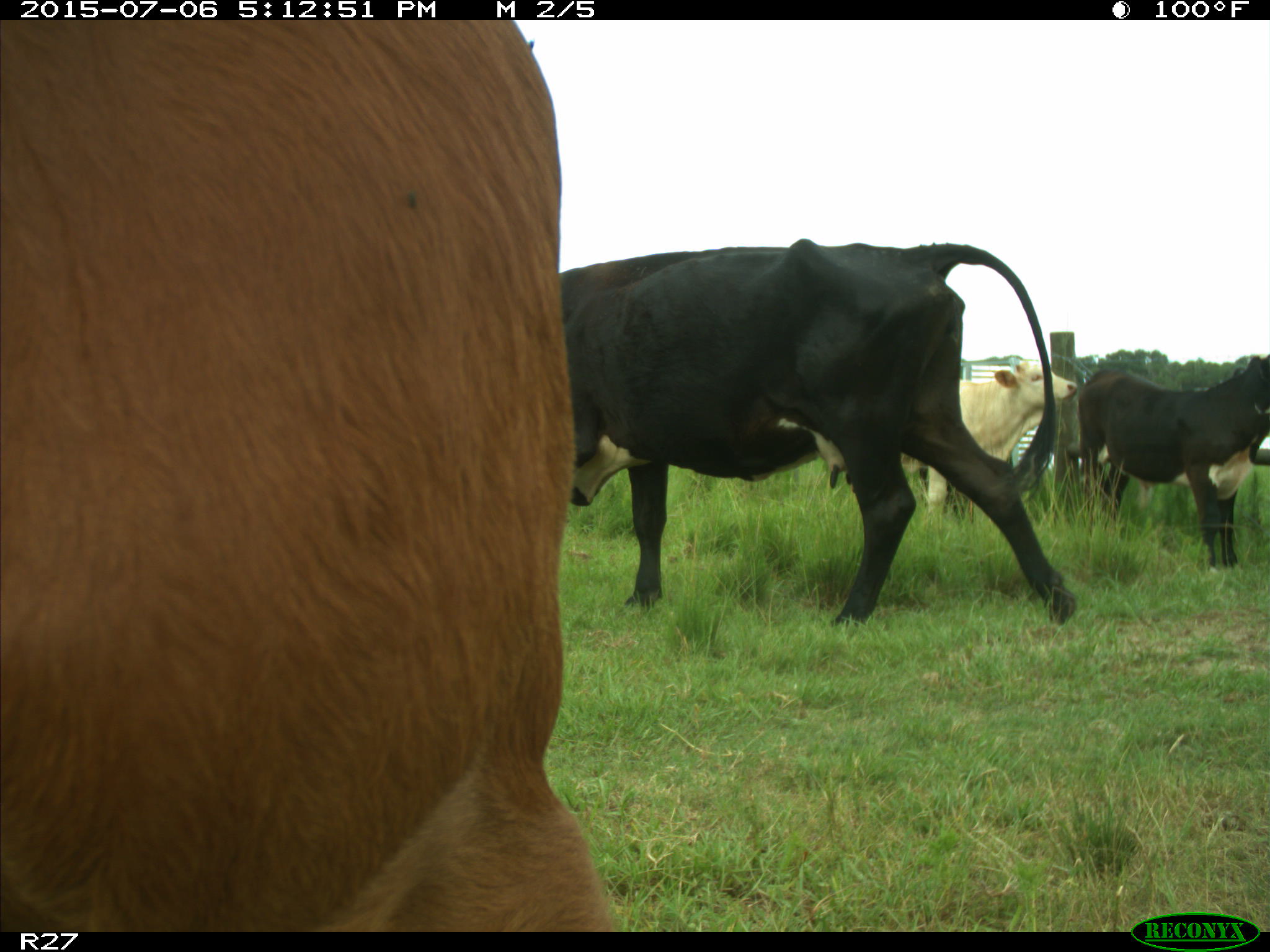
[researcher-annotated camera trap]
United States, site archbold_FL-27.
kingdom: Animalia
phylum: Chordata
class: Mammalia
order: Artiodactyla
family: Bovidae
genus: Bos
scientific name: Bos taurus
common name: domestic cow